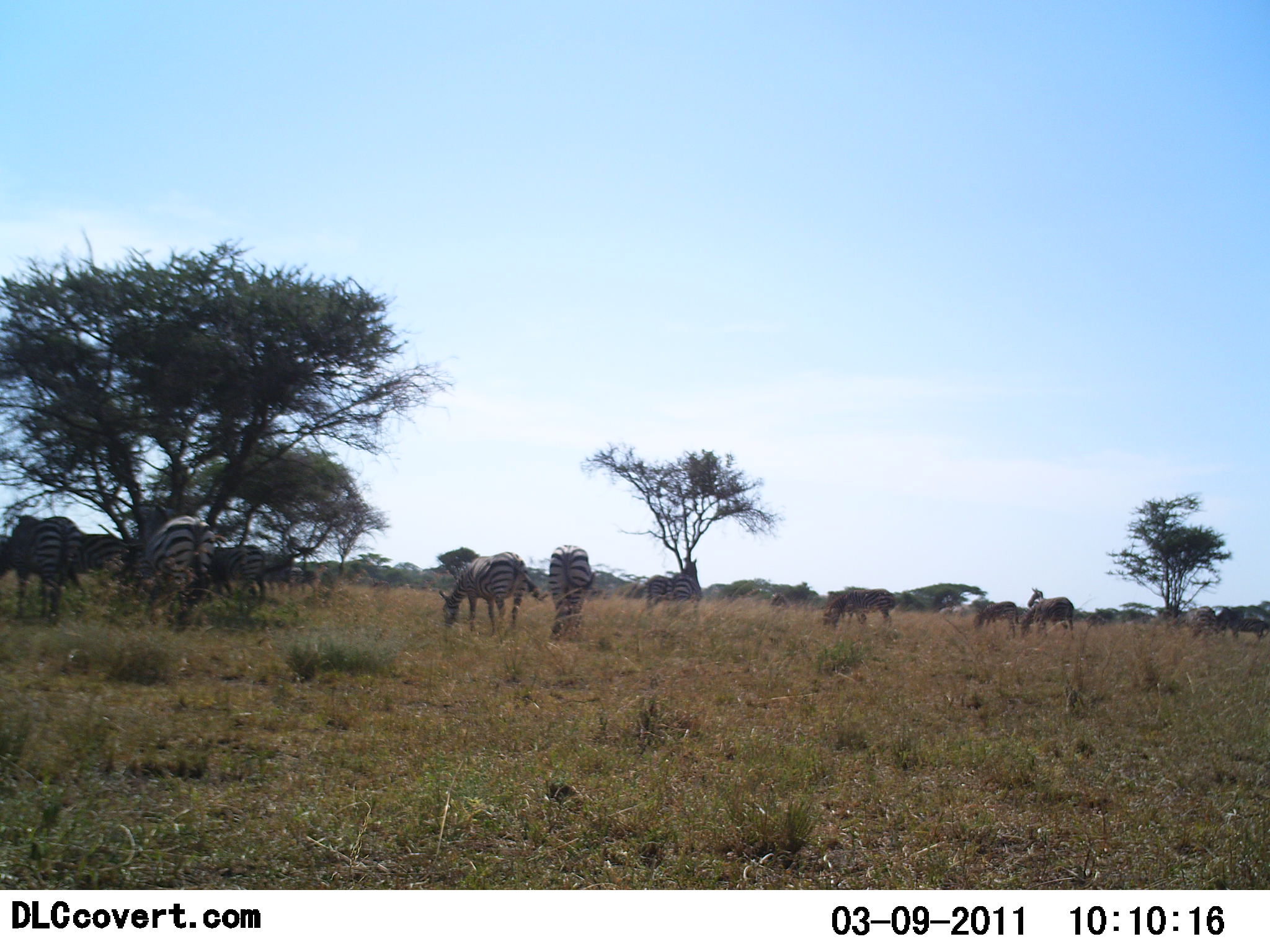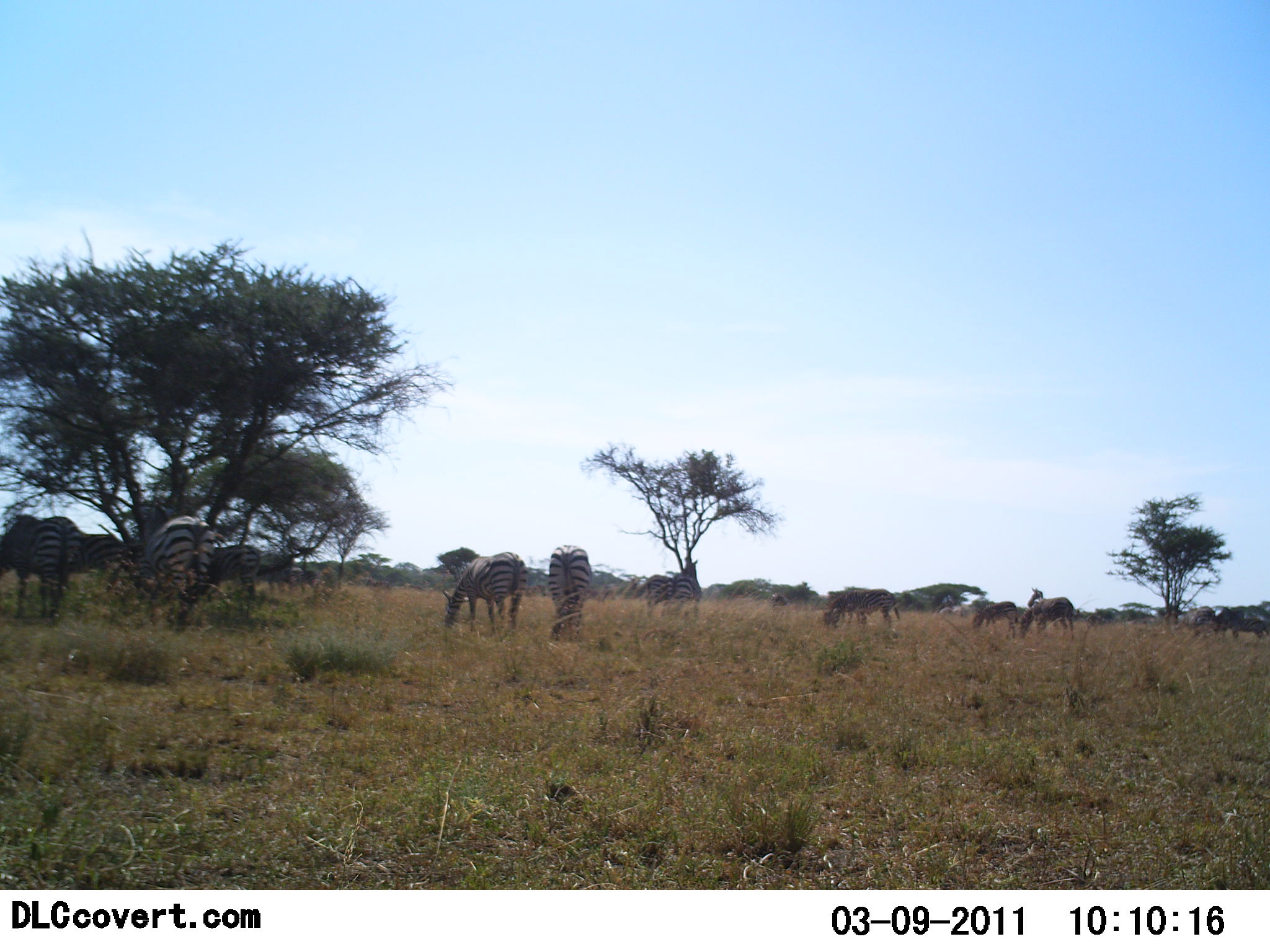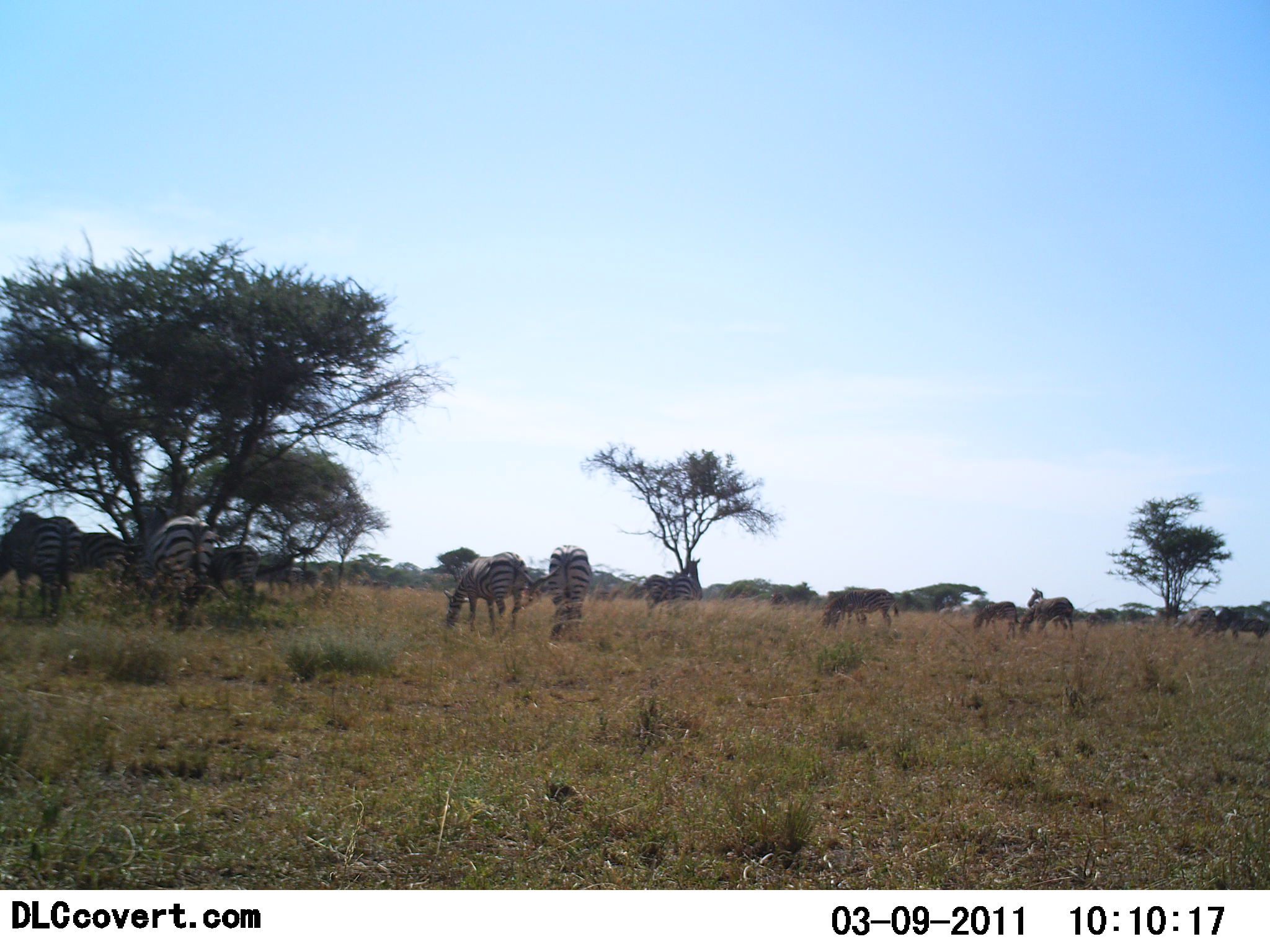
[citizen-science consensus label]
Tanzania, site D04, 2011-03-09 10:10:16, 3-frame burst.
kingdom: Animalia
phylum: Chordata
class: Mammalia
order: Perissodactyla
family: Equidae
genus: Equus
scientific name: Equus quagga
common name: plains zebra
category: zebra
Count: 11-50.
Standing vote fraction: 58%.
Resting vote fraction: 0%.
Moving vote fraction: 8%.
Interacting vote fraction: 0%.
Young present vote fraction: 0%.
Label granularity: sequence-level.